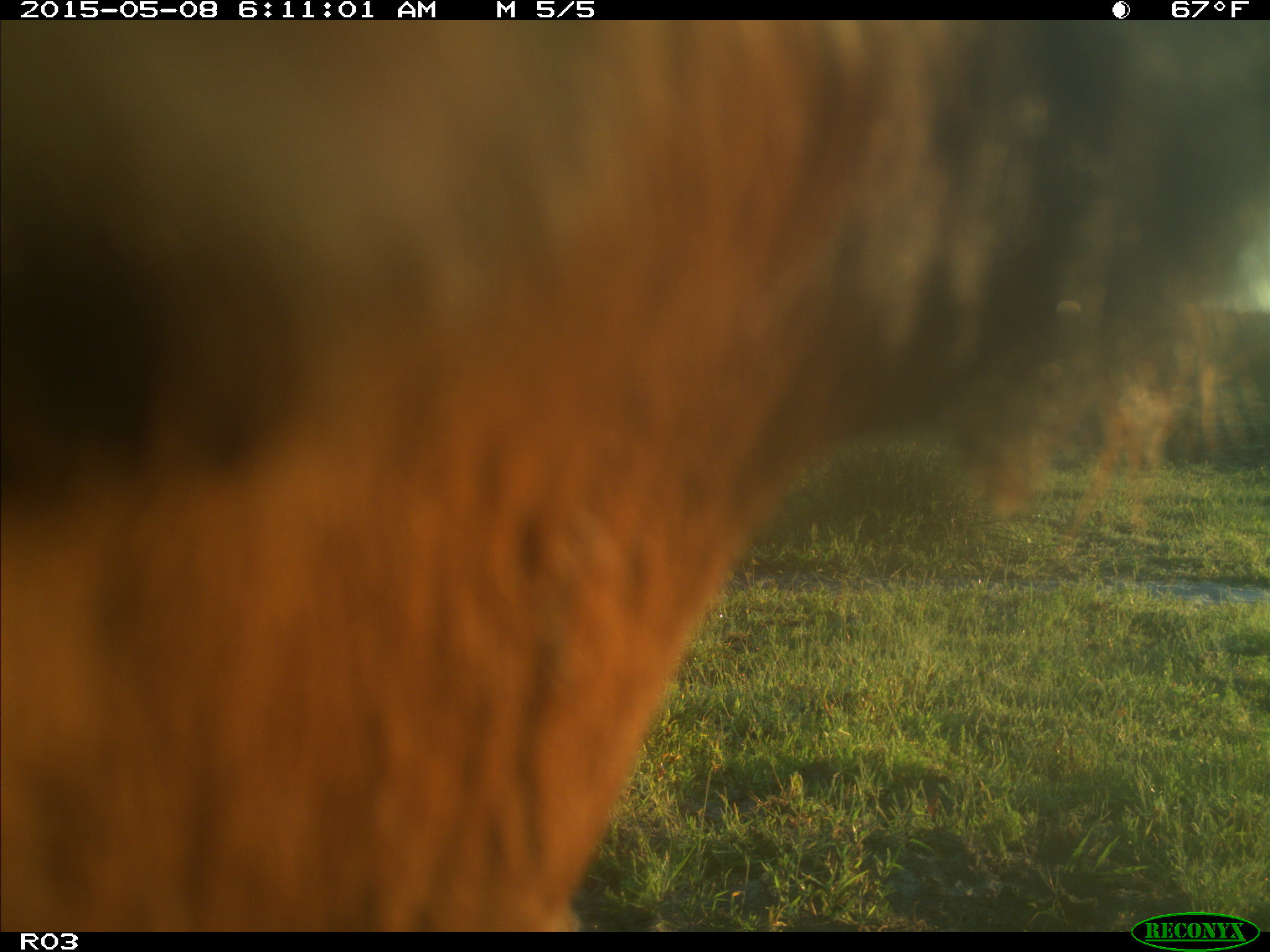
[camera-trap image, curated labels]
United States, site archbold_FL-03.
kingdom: Animalia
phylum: Chordata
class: Mammalia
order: Artiodactyla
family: Bovidae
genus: Bos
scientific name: Bos taurus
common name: domestic cow